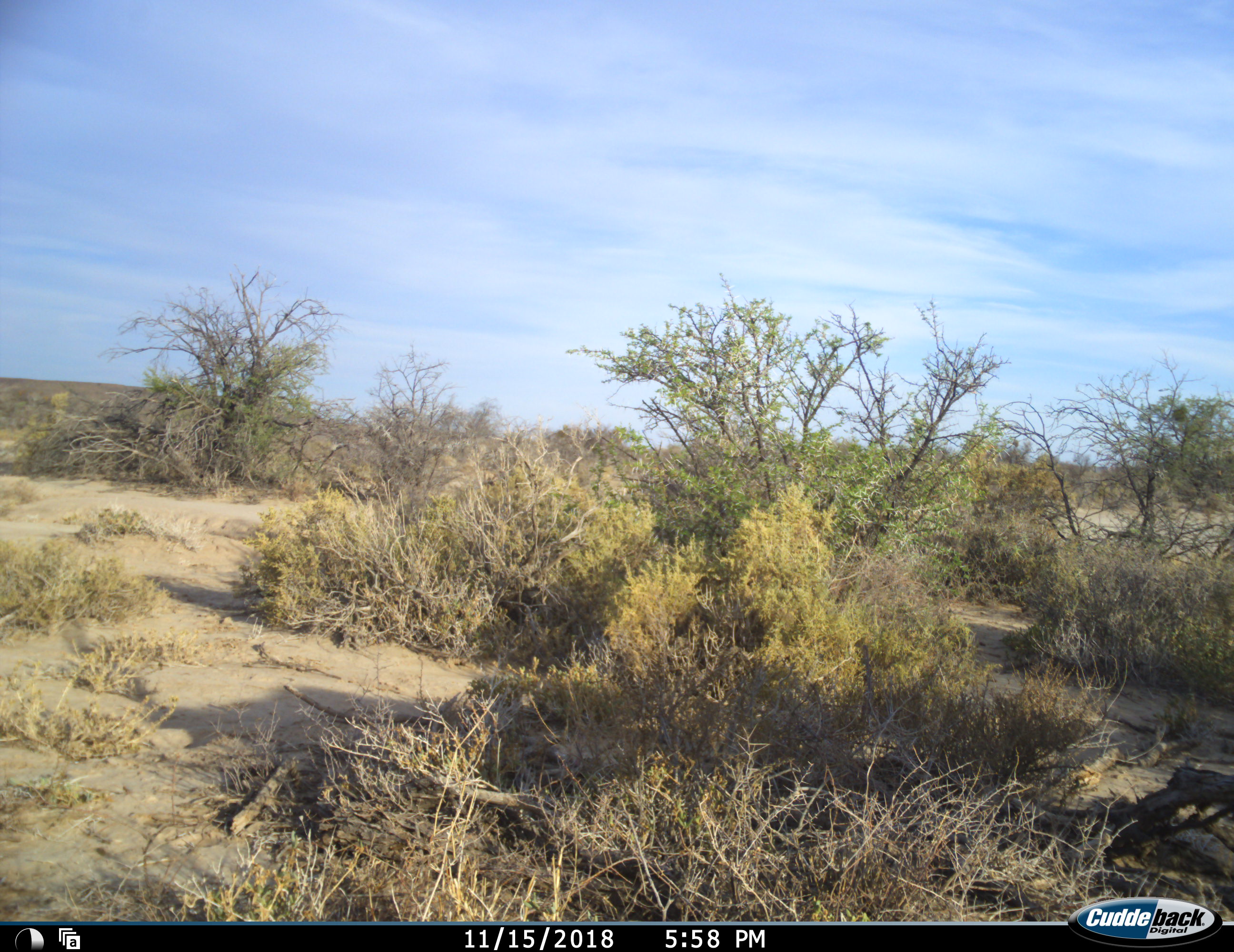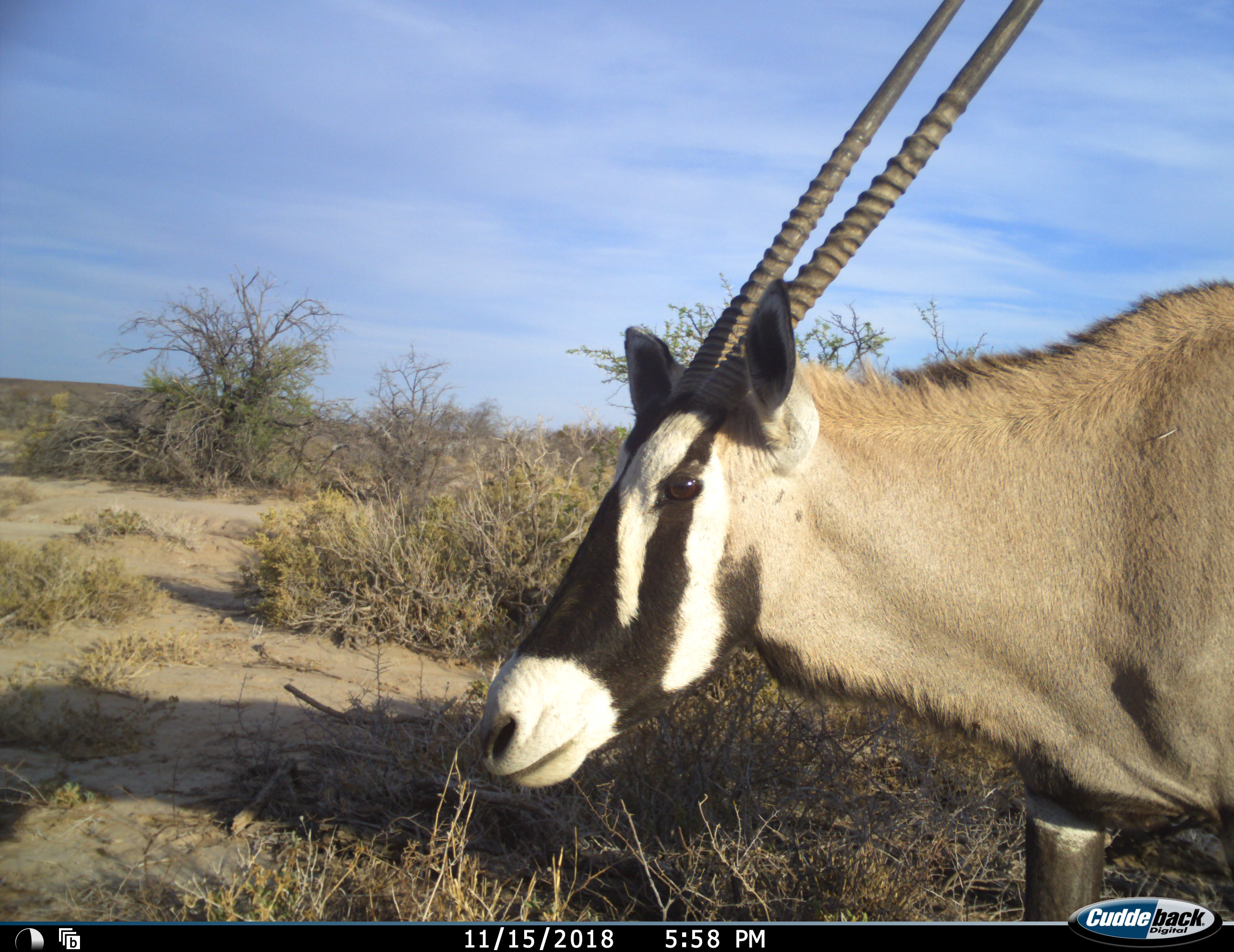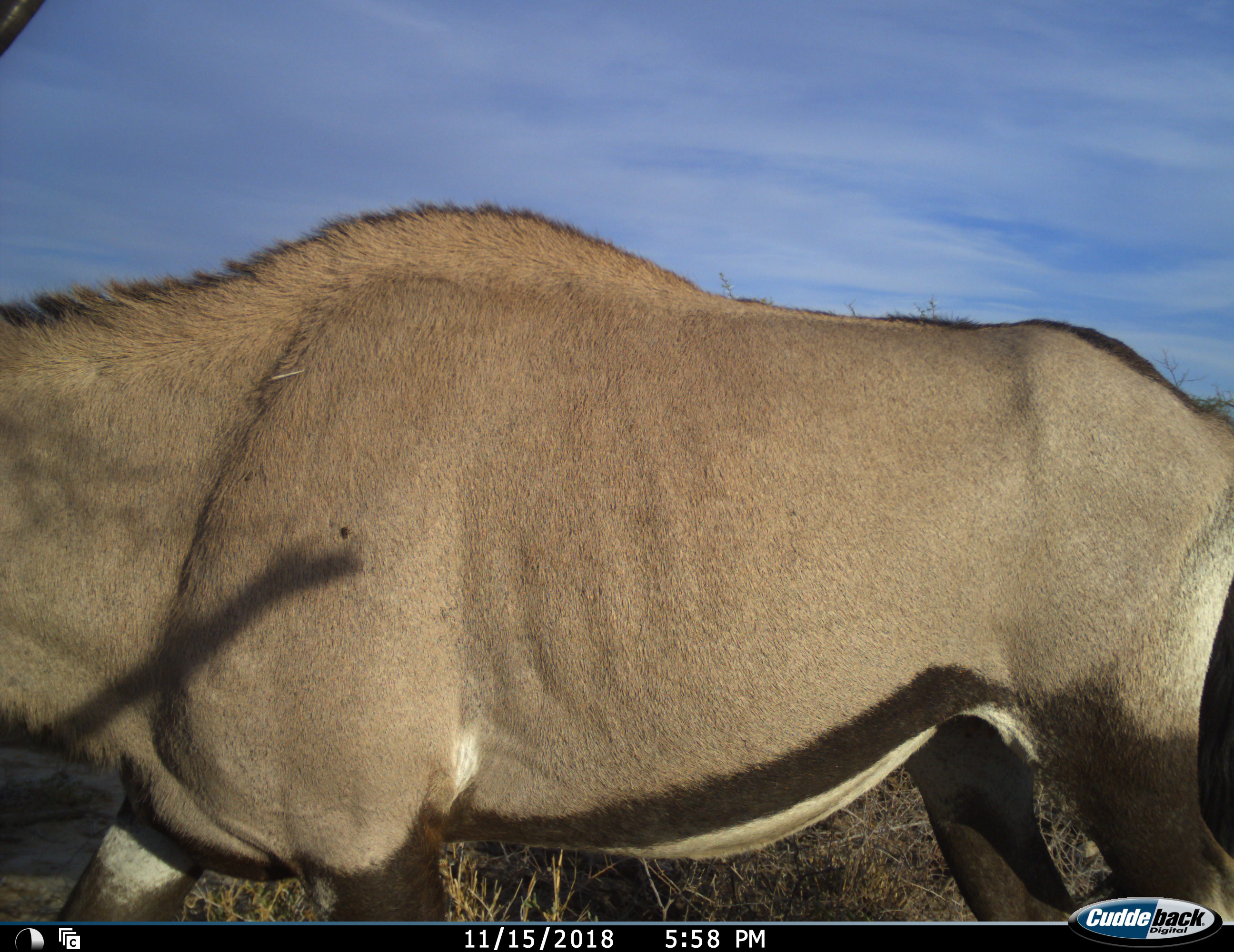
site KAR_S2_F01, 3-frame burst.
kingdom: Animalia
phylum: Chordata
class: Mammalia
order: Artiodactyla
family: Bovidae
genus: Oryx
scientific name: Oryx gazella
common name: gemsbok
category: oryx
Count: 1.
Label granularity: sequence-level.